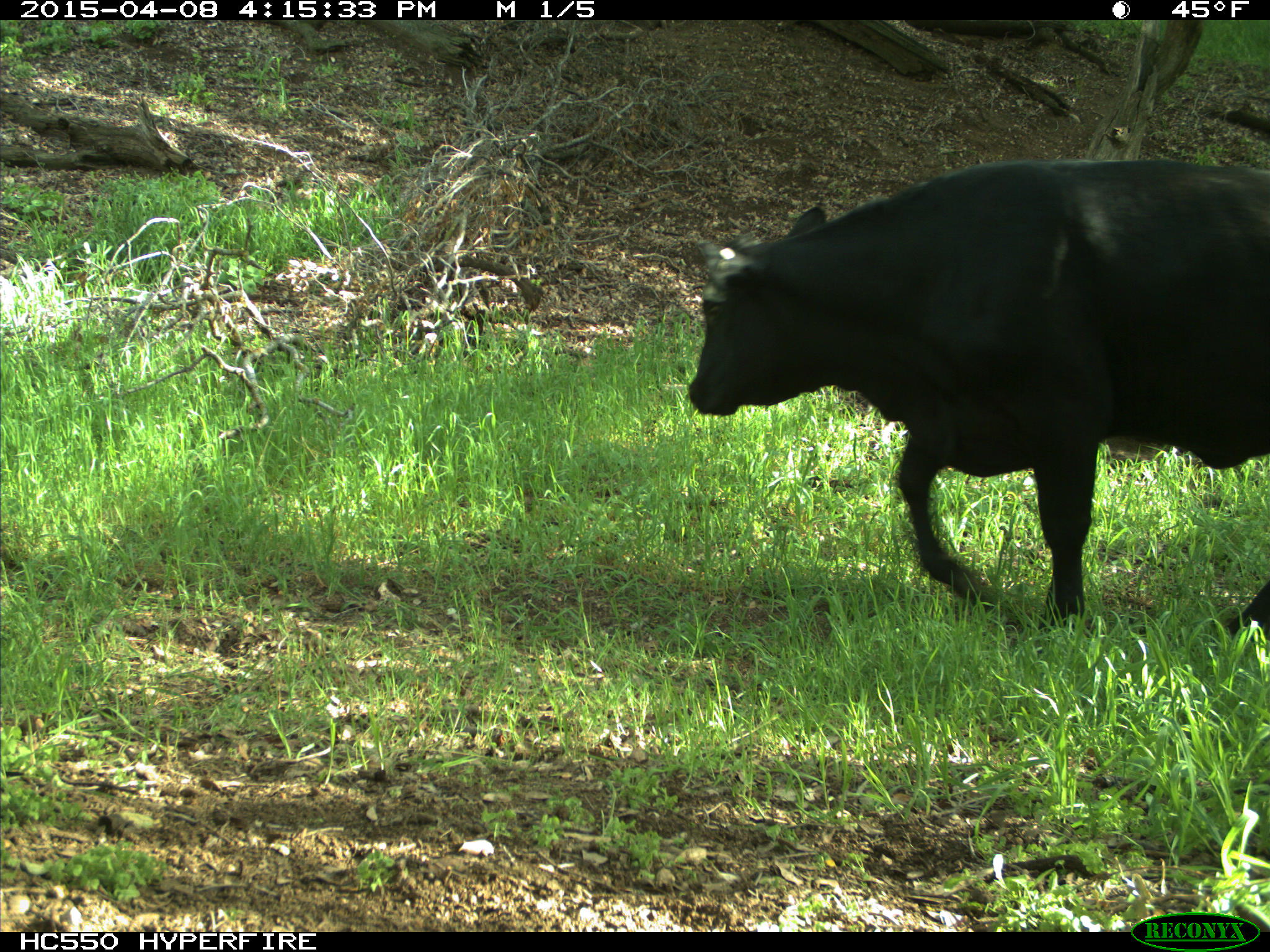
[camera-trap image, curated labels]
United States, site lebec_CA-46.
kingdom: Animalia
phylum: Chordata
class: Mammalia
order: Artiodactyla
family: Bovidae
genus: Bos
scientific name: Bos taurus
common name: domestic cow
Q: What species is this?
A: Bos taurus (domestic cow).